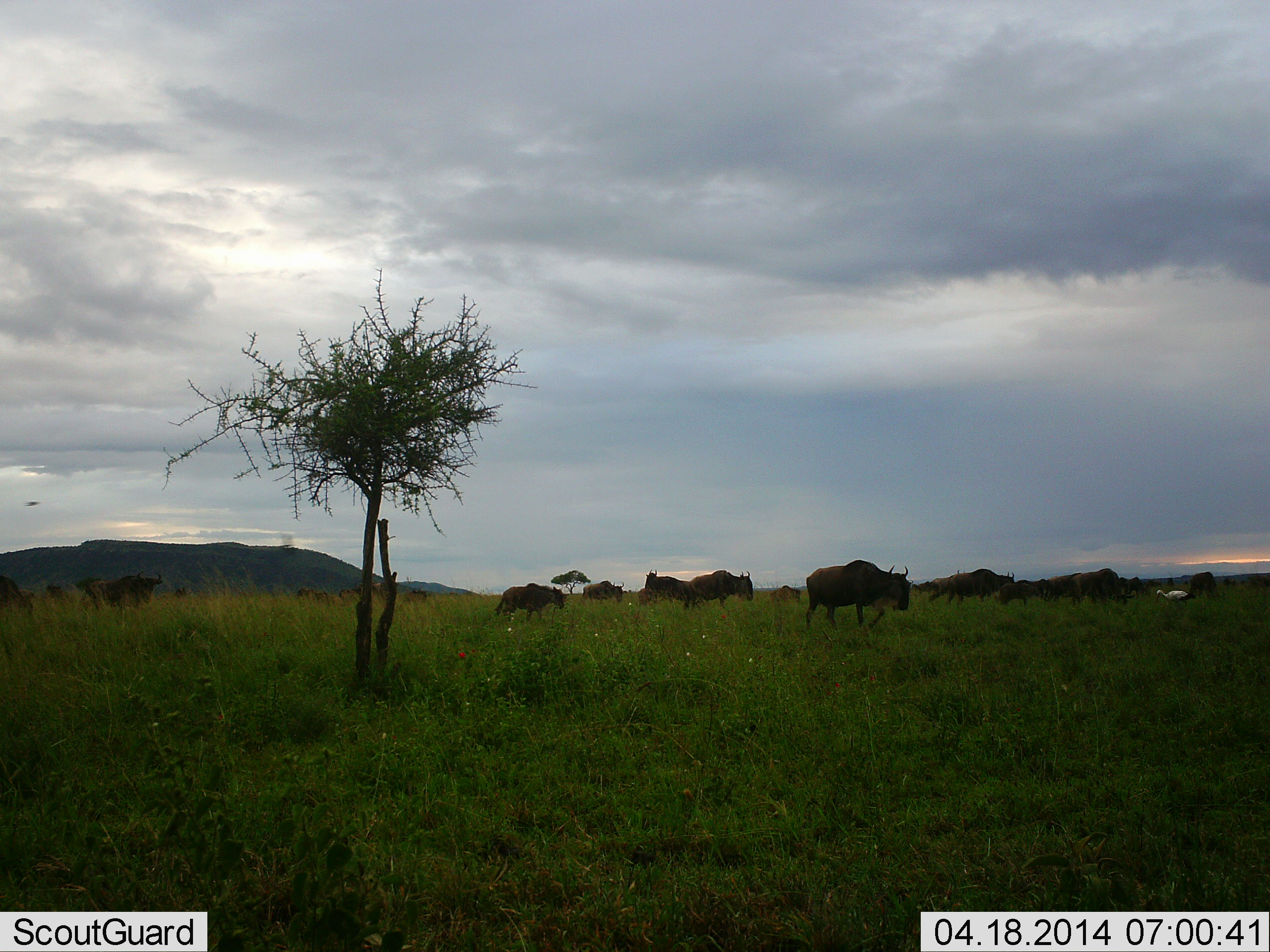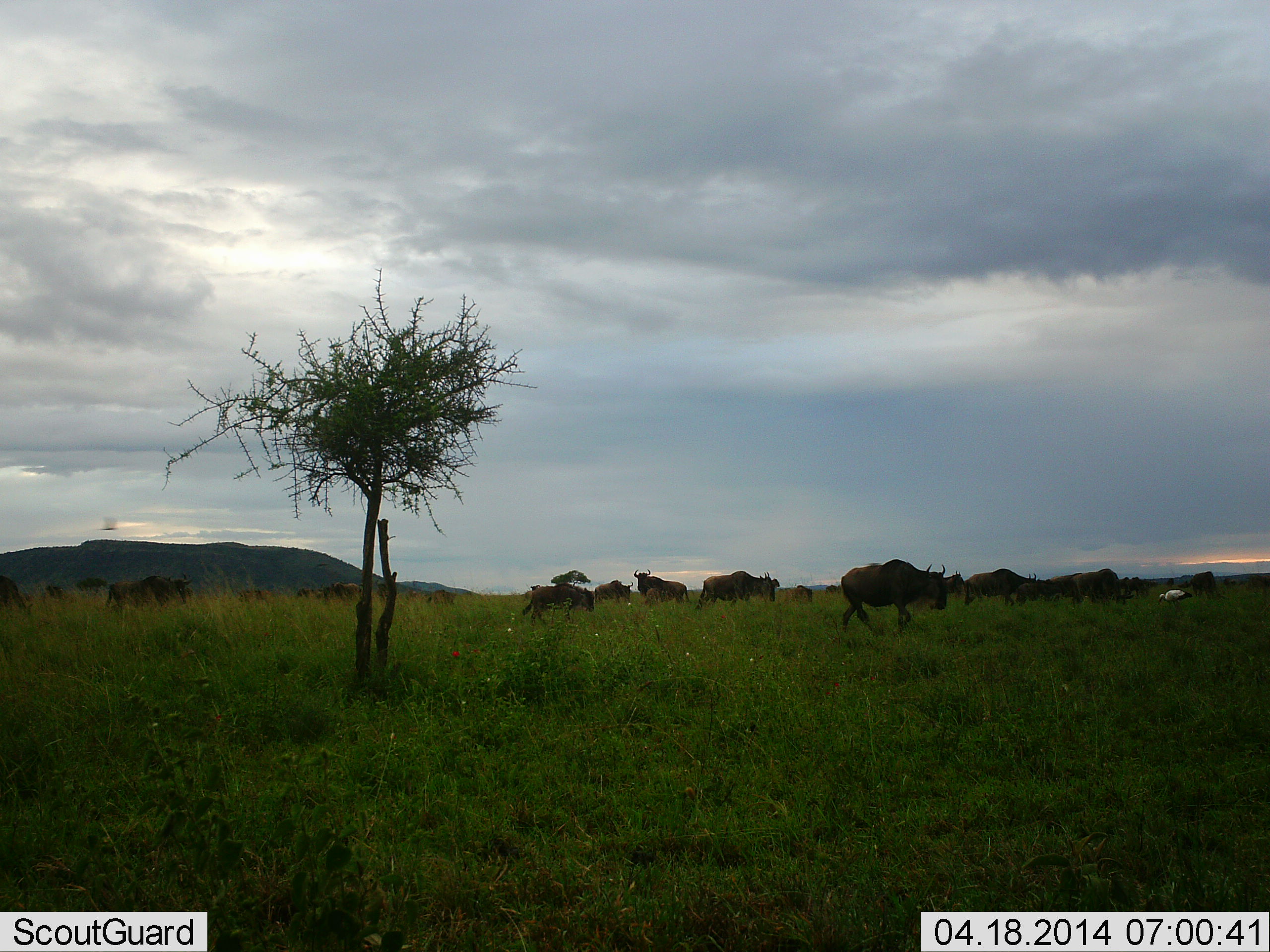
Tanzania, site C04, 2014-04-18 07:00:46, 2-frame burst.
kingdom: Animalia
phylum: Chordata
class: Mammalia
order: Artiodactyla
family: Bovidae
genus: Connochaetes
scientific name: Connochaetes taurinus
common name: blue wildebeest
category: wildebeest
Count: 11-50.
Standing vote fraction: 30%.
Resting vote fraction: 5%.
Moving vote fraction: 87%.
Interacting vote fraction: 7%.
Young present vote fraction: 10%.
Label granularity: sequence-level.